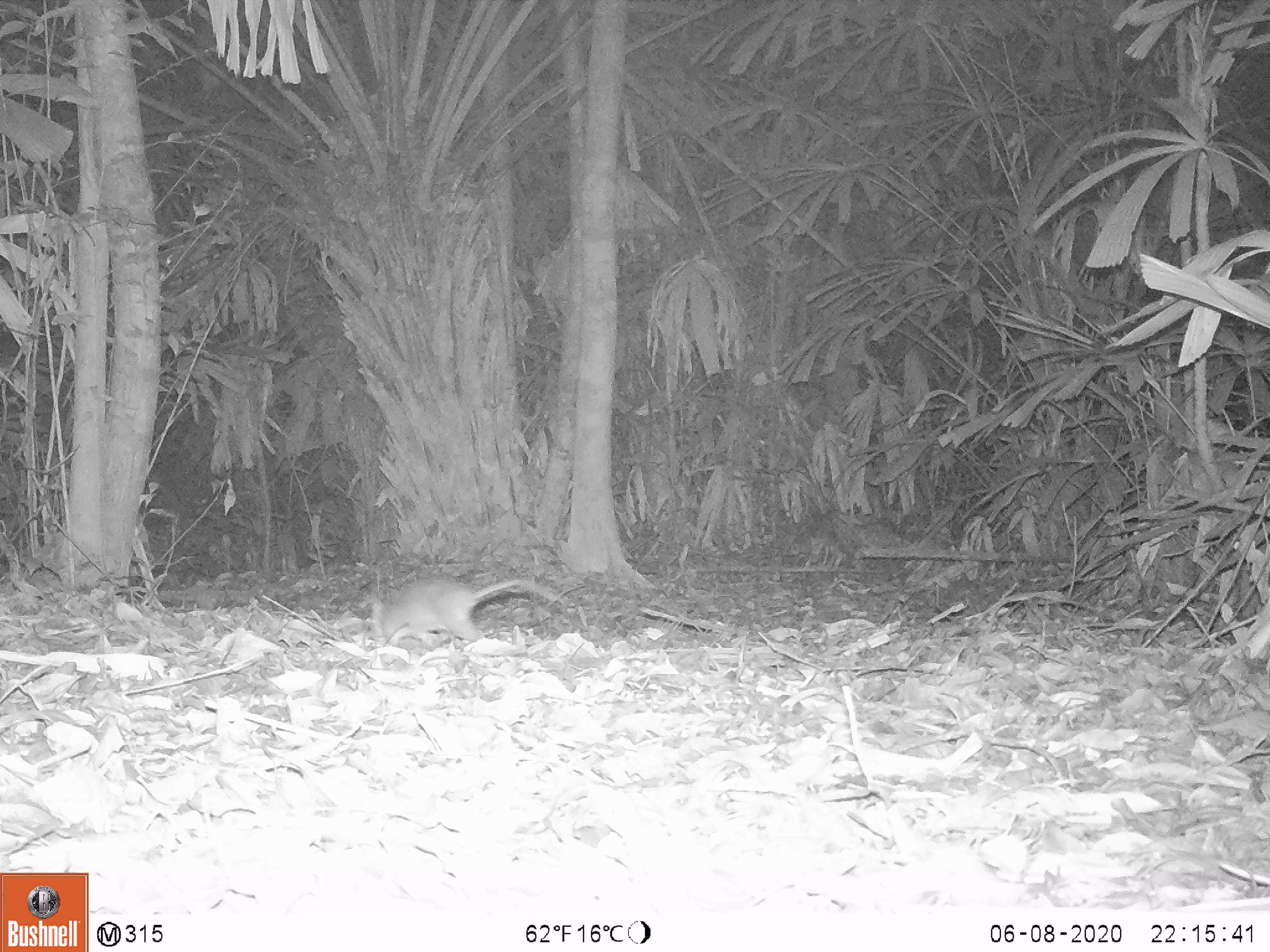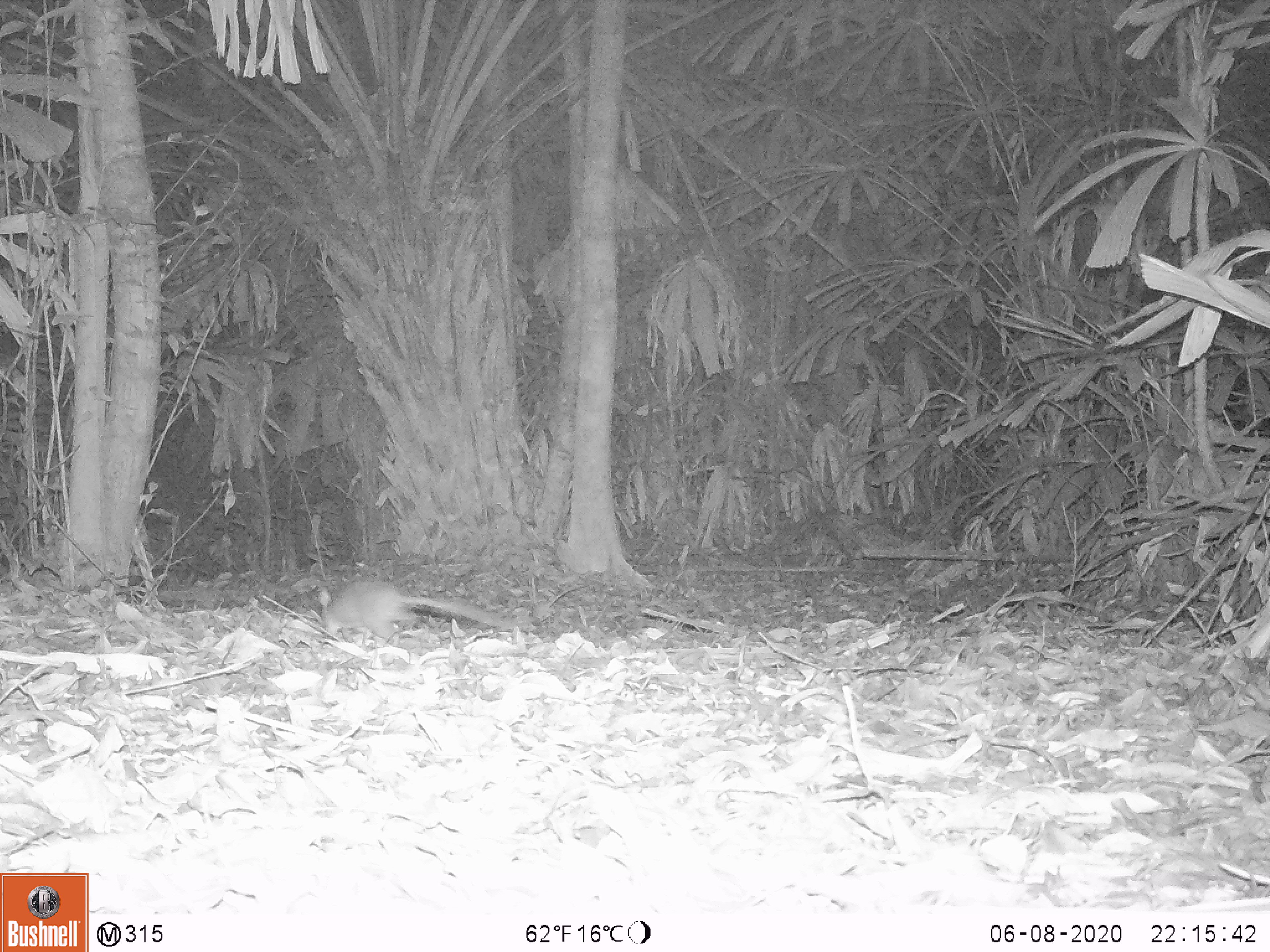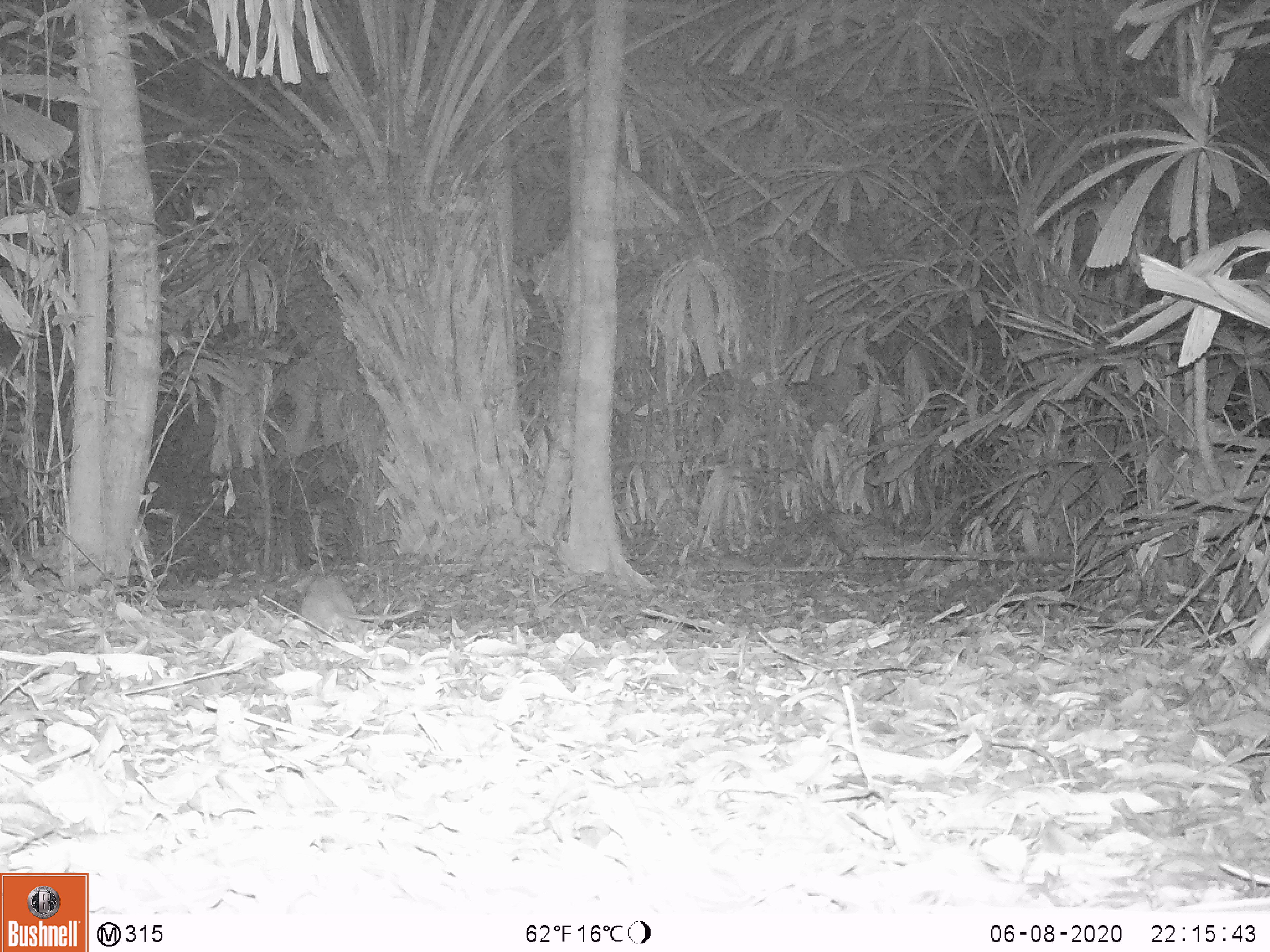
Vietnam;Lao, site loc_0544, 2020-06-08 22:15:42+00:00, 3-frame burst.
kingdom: Animalia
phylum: Chordata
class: Mammalia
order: Rodentia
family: Muridae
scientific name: Muridae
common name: old-world mice and rats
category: unidentified murid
Unidentified murid (old-world mice and rats) (Muridae). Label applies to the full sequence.